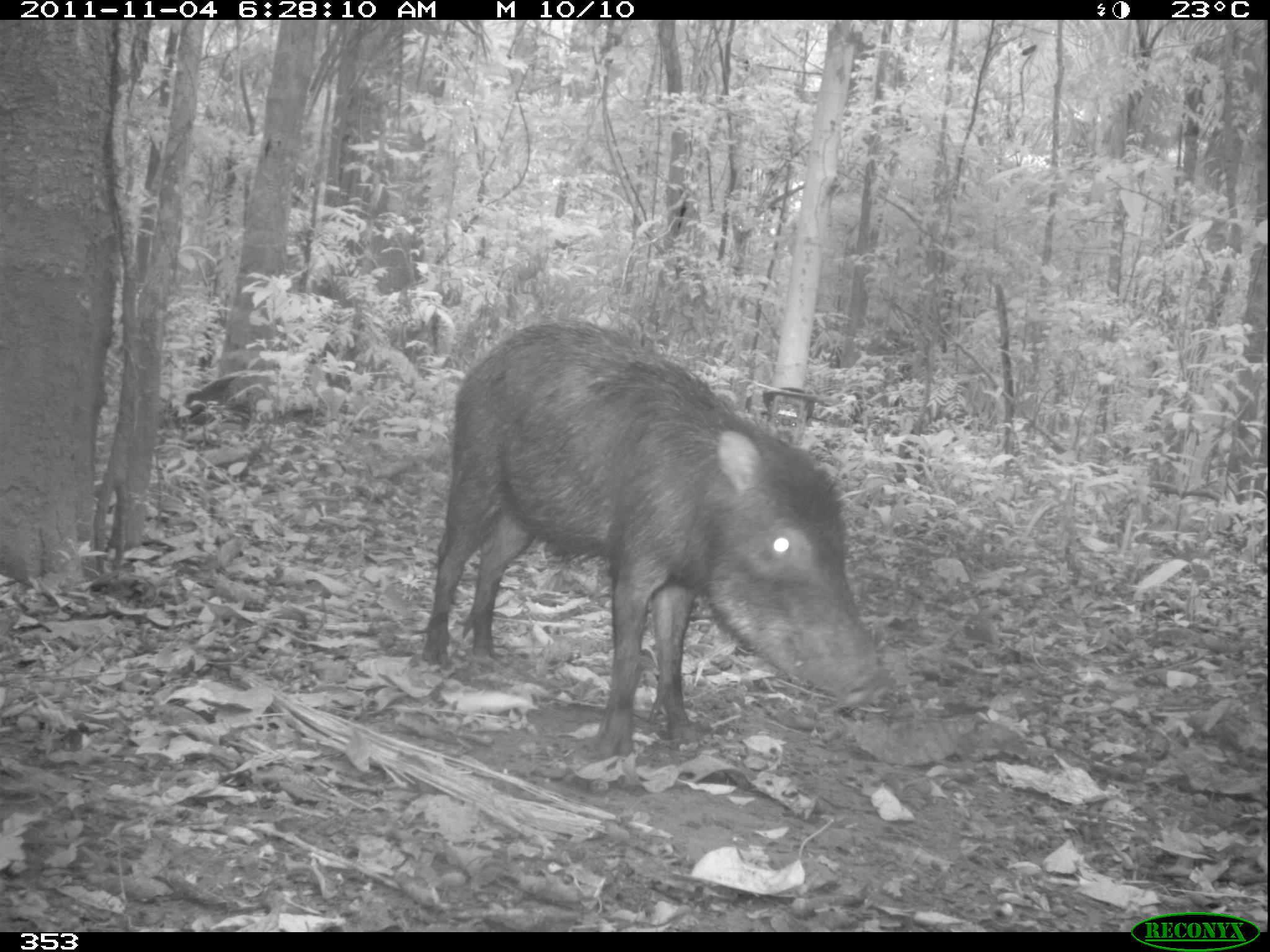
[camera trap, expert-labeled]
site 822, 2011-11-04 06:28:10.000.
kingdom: Animalia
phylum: Chordata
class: Mammalia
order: Artiodactyla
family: Tayassuidae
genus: Tayassu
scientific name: Tayassu pecari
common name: white-lipped peccary